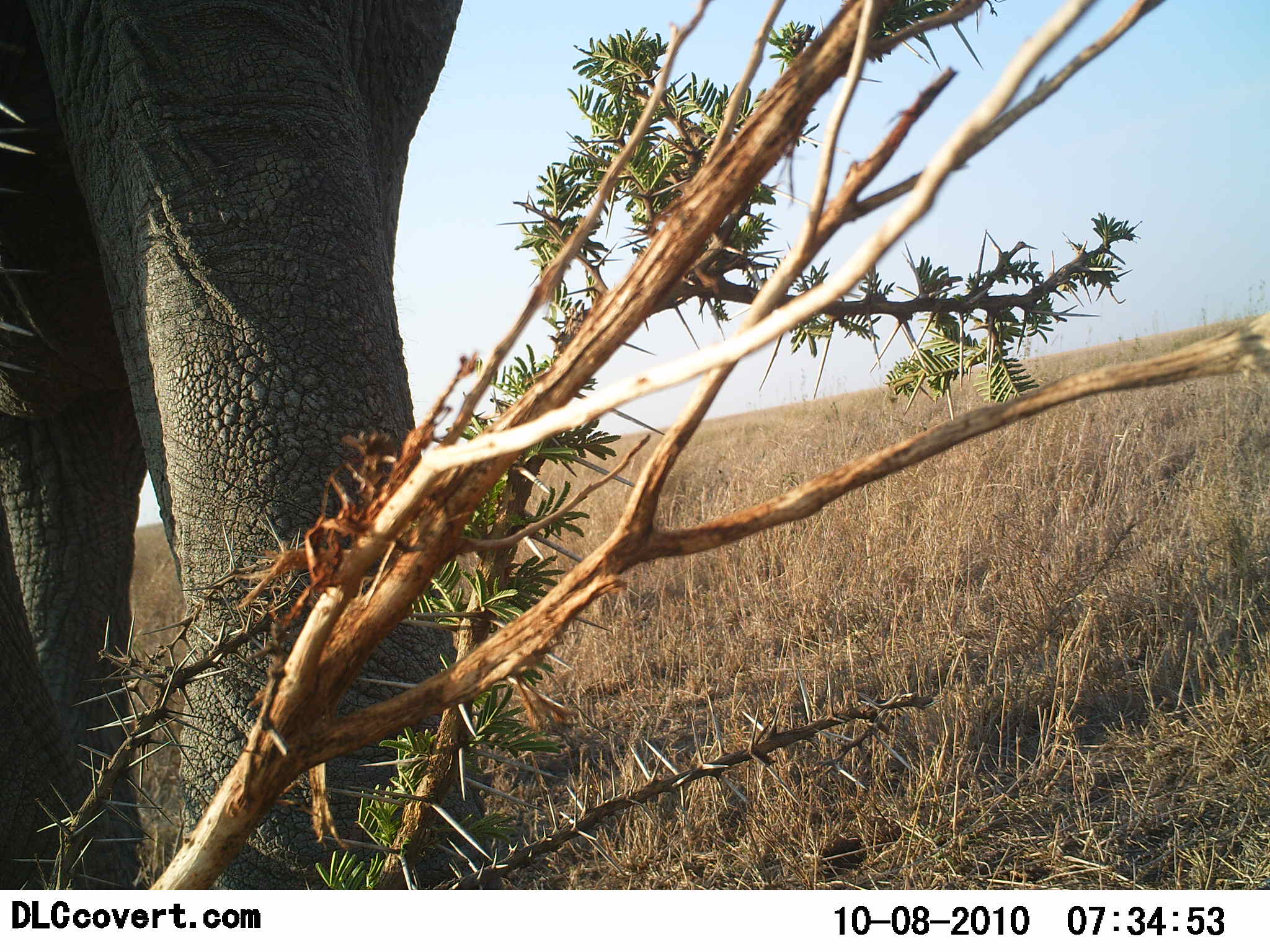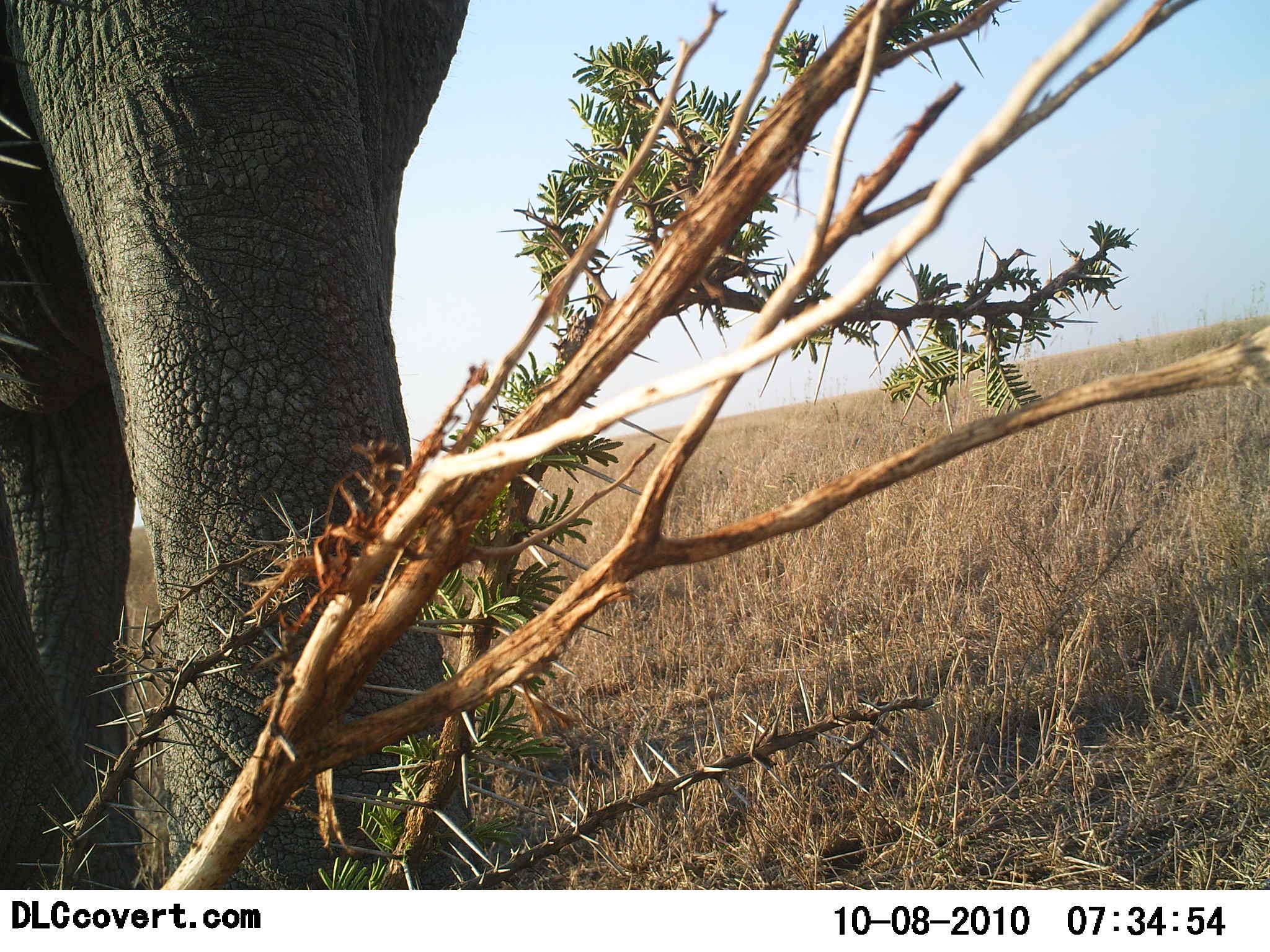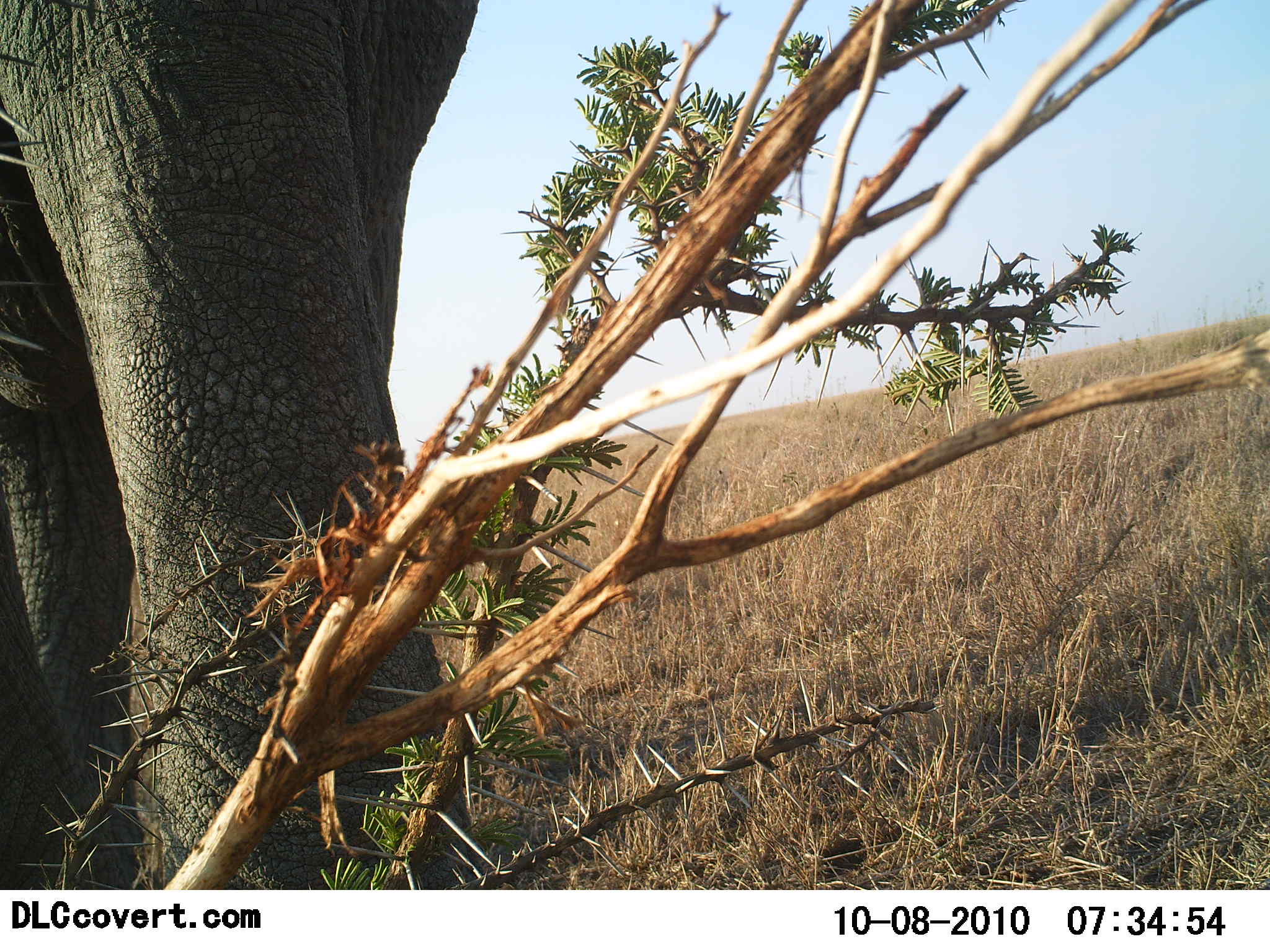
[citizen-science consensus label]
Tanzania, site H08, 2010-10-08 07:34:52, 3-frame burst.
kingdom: Animalia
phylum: Chordata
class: Mammalia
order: Proboscidea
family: Elephantidae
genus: Loxodonta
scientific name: Loxodonta africana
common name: african bush elephant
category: elephant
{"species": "elephant (african bush elephant) (Loxodonta africana)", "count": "1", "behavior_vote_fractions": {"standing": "83%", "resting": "0%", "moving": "17%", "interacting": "0%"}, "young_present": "0%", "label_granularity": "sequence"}